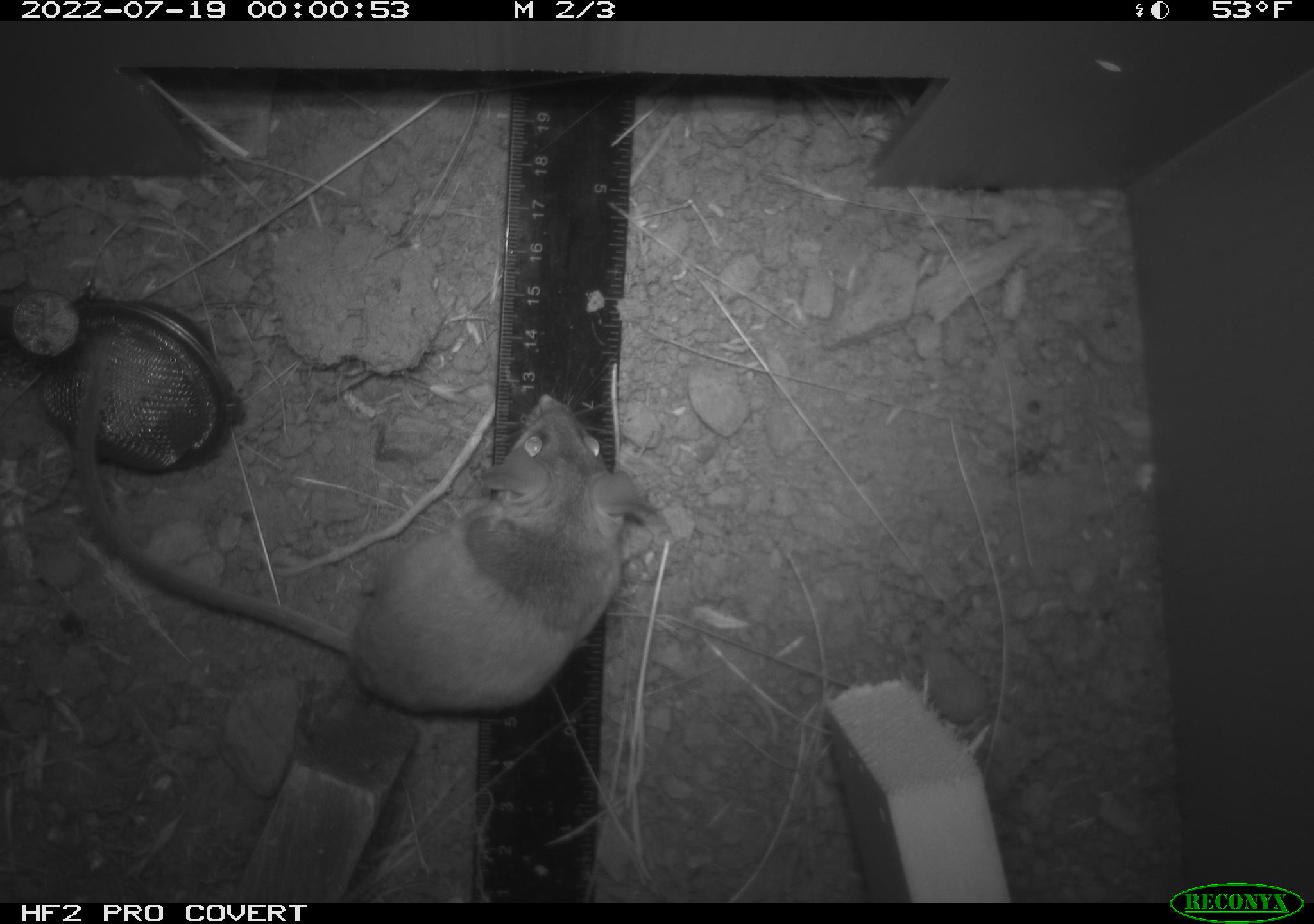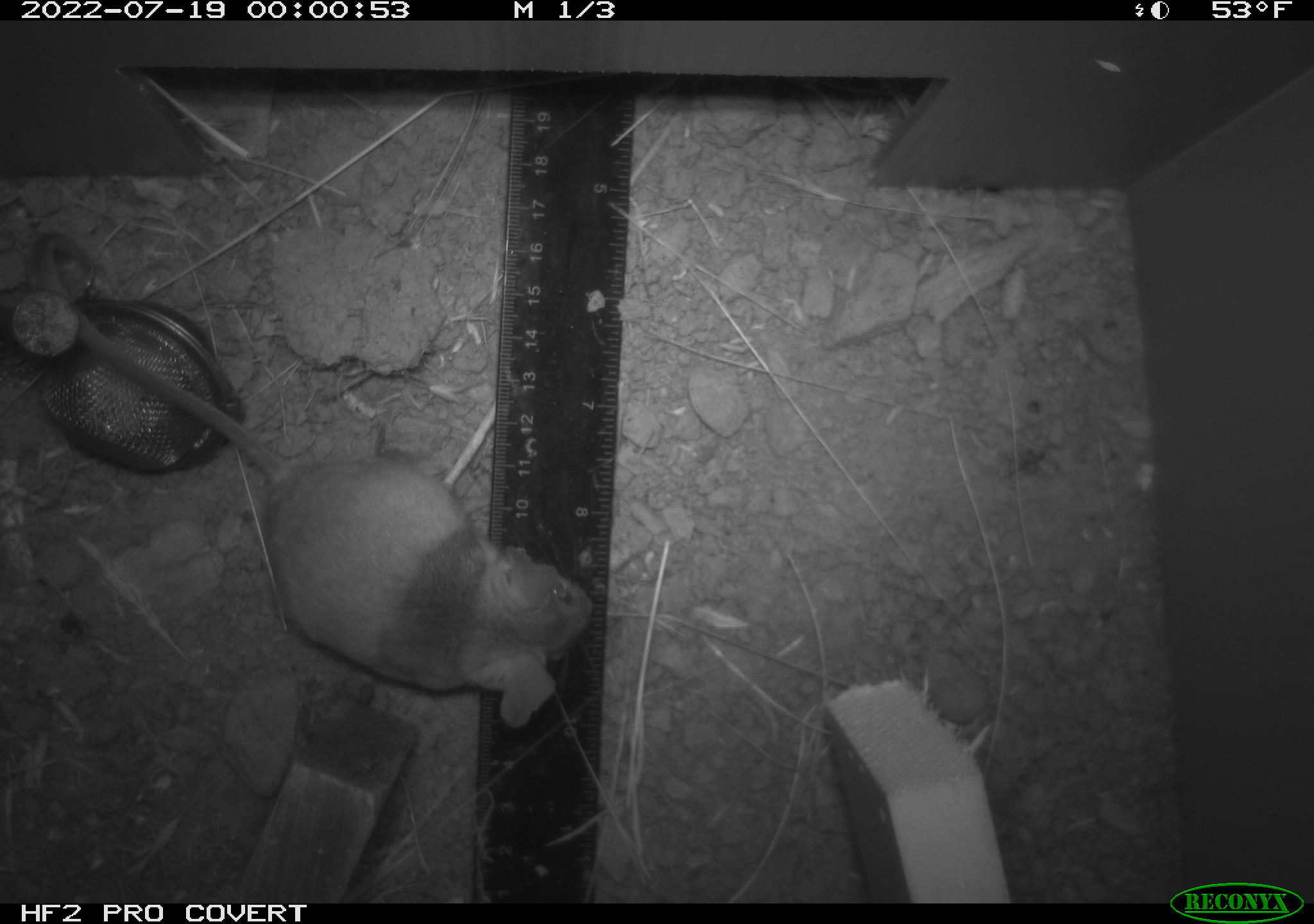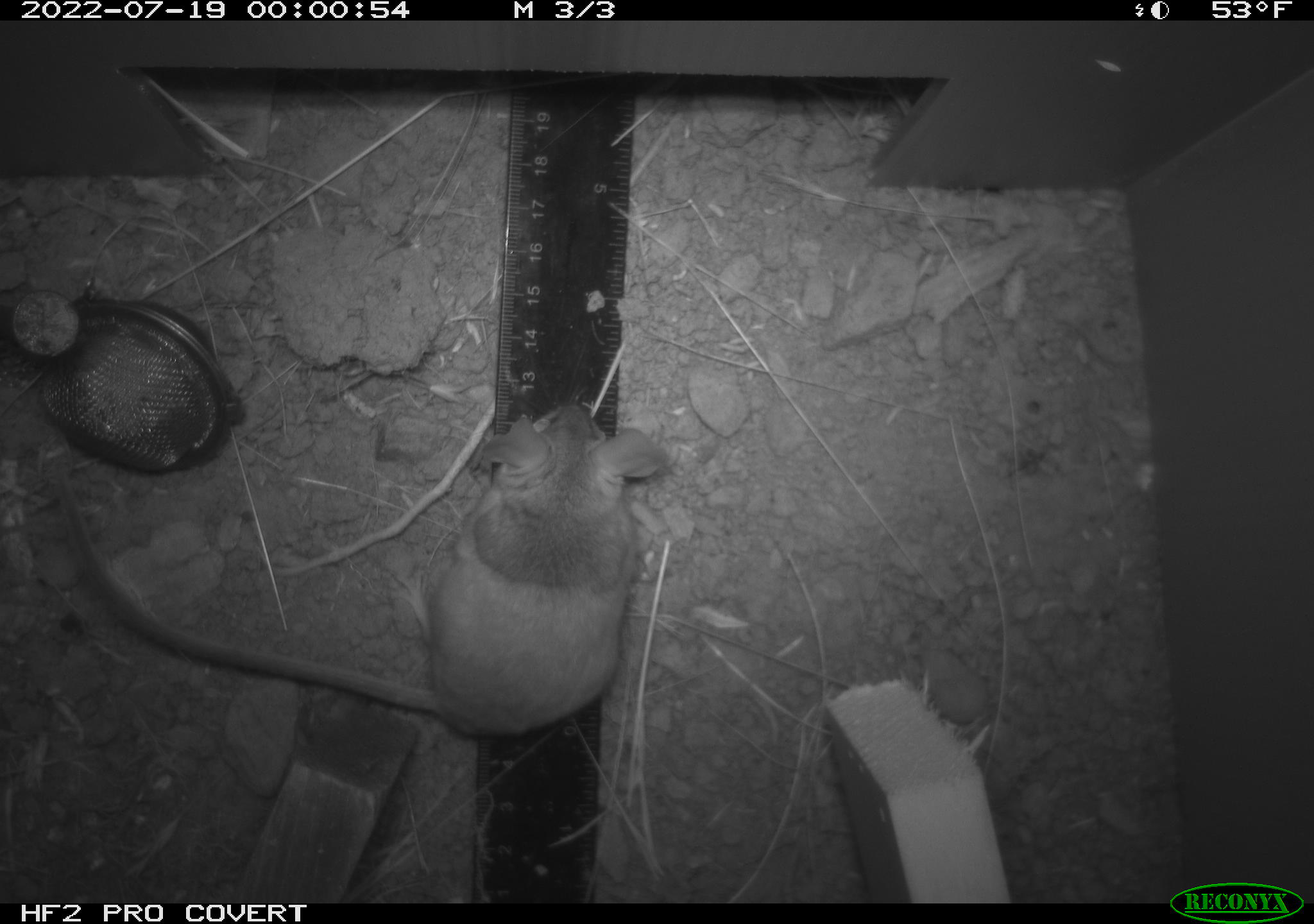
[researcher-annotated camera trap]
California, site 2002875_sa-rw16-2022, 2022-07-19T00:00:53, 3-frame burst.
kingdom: Animalia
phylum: Chordata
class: Mammalia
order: Rodentia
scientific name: Rodentia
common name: mouse species